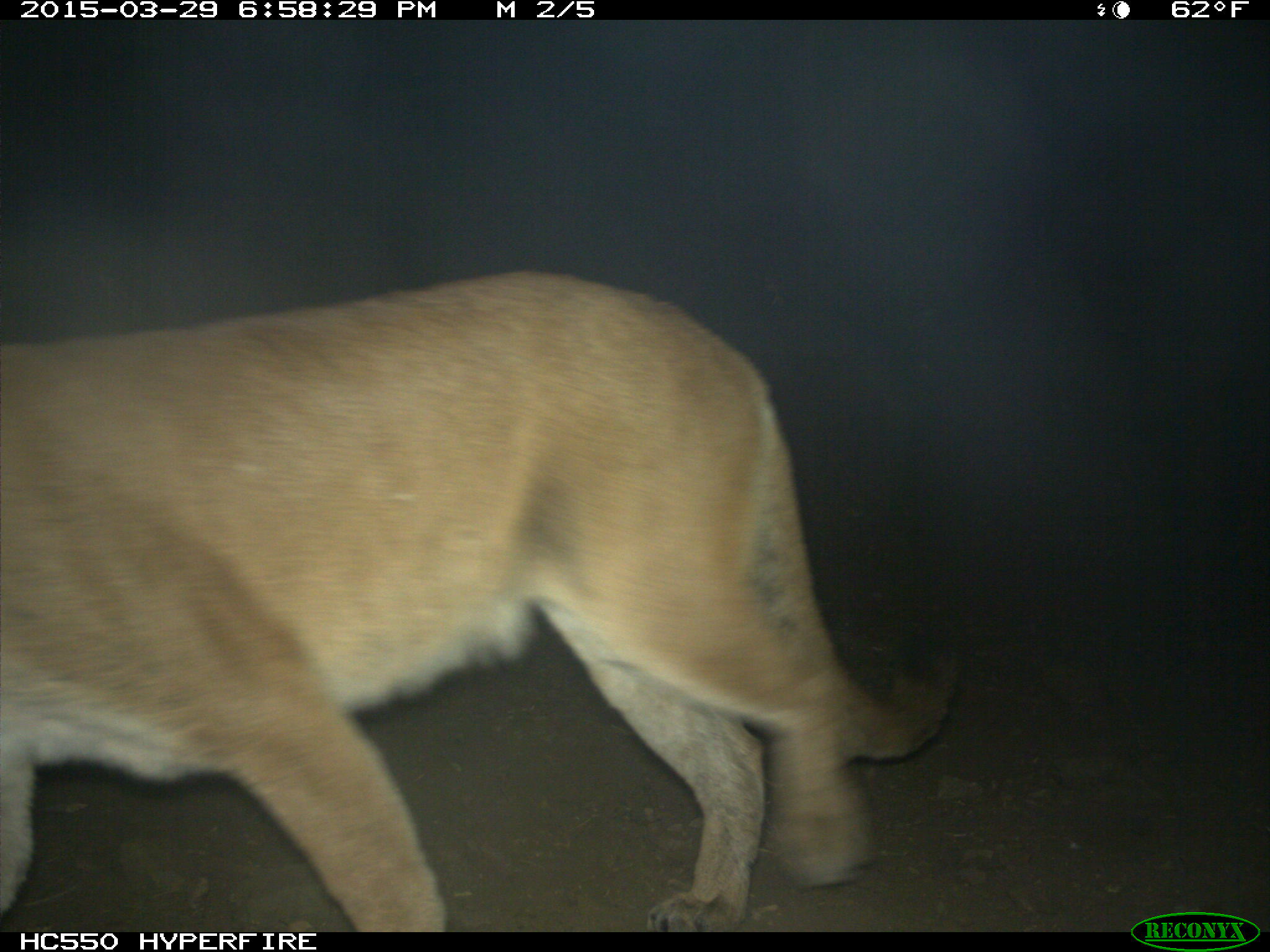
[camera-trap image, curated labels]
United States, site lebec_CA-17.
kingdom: Animalia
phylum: Chordata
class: Mammalia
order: Carnivora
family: Felidae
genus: Puma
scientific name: Puma concolor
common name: mountain lion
Puma concolor (mountain lion).